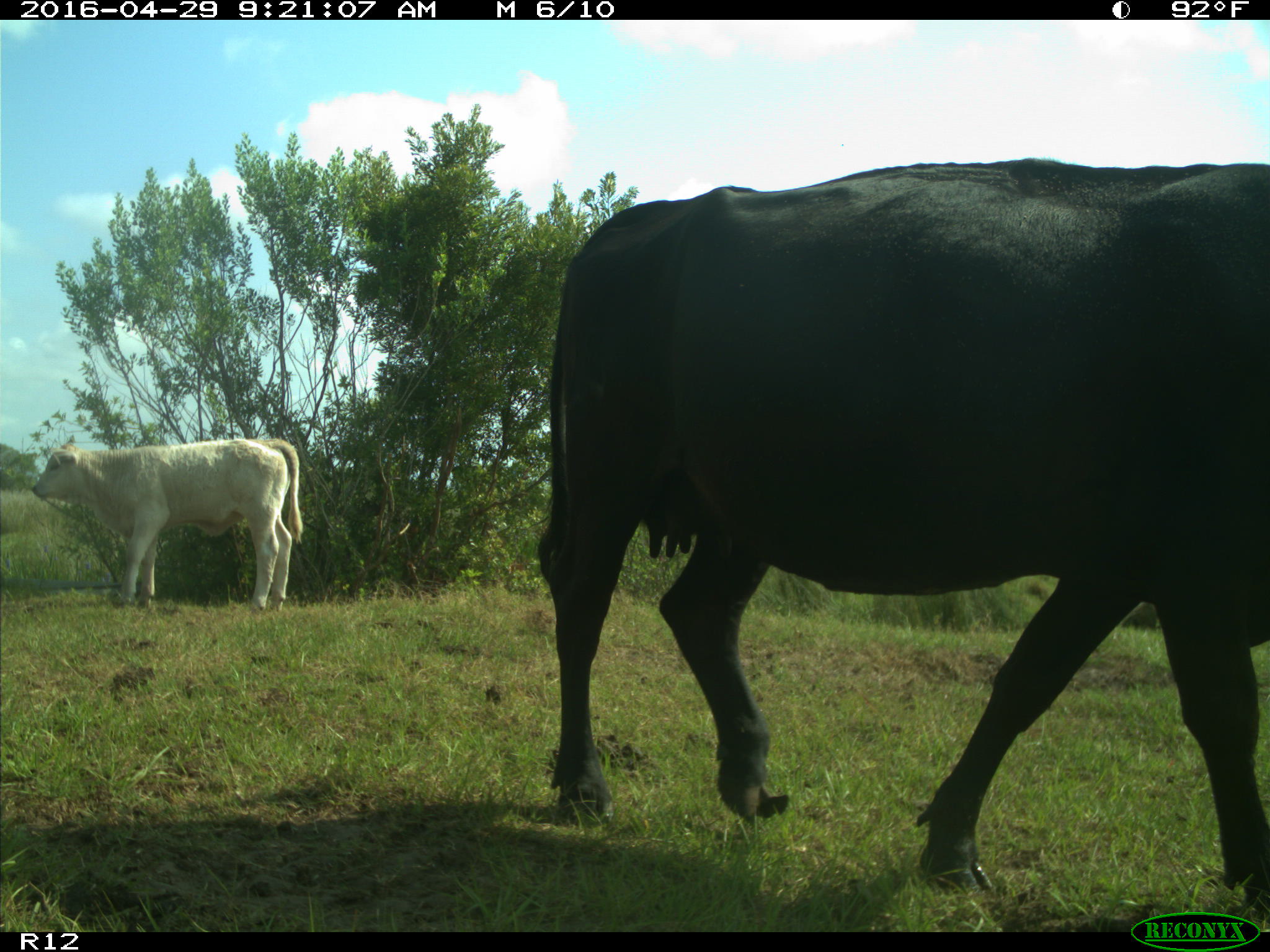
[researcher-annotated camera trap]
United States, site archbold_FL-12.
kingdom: Animalia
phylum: Chordata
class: Mammalia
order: Artiodactyla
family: Bovidae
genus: Bos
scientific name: Bos taurus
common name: domestic cow